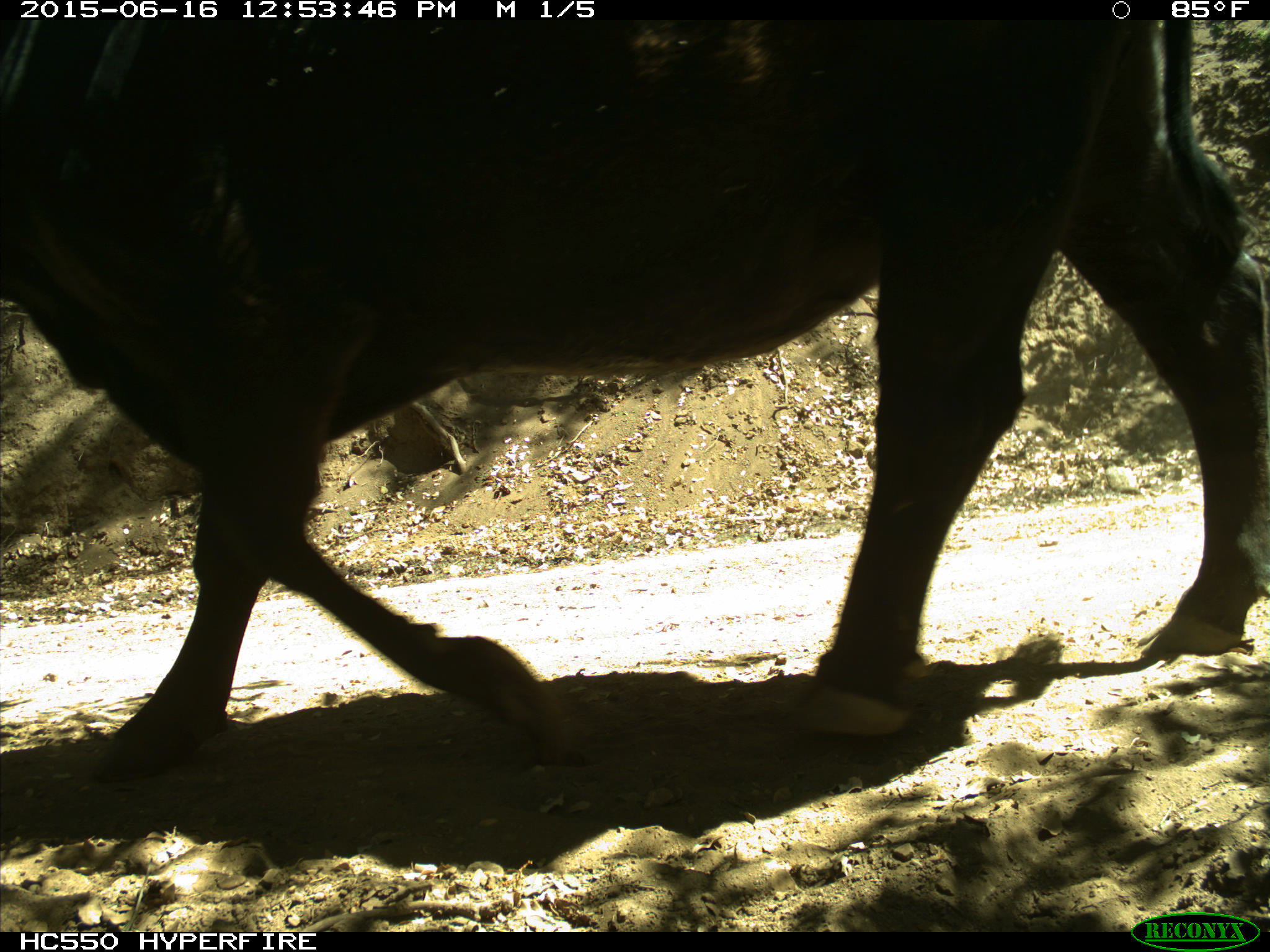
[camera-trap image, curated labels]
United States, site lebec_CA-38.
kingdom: Animalia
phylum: Chordata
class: Mammalia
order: Artiodactyla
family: Bovidae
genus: Bos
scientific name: Bos taurus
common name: domestic cow